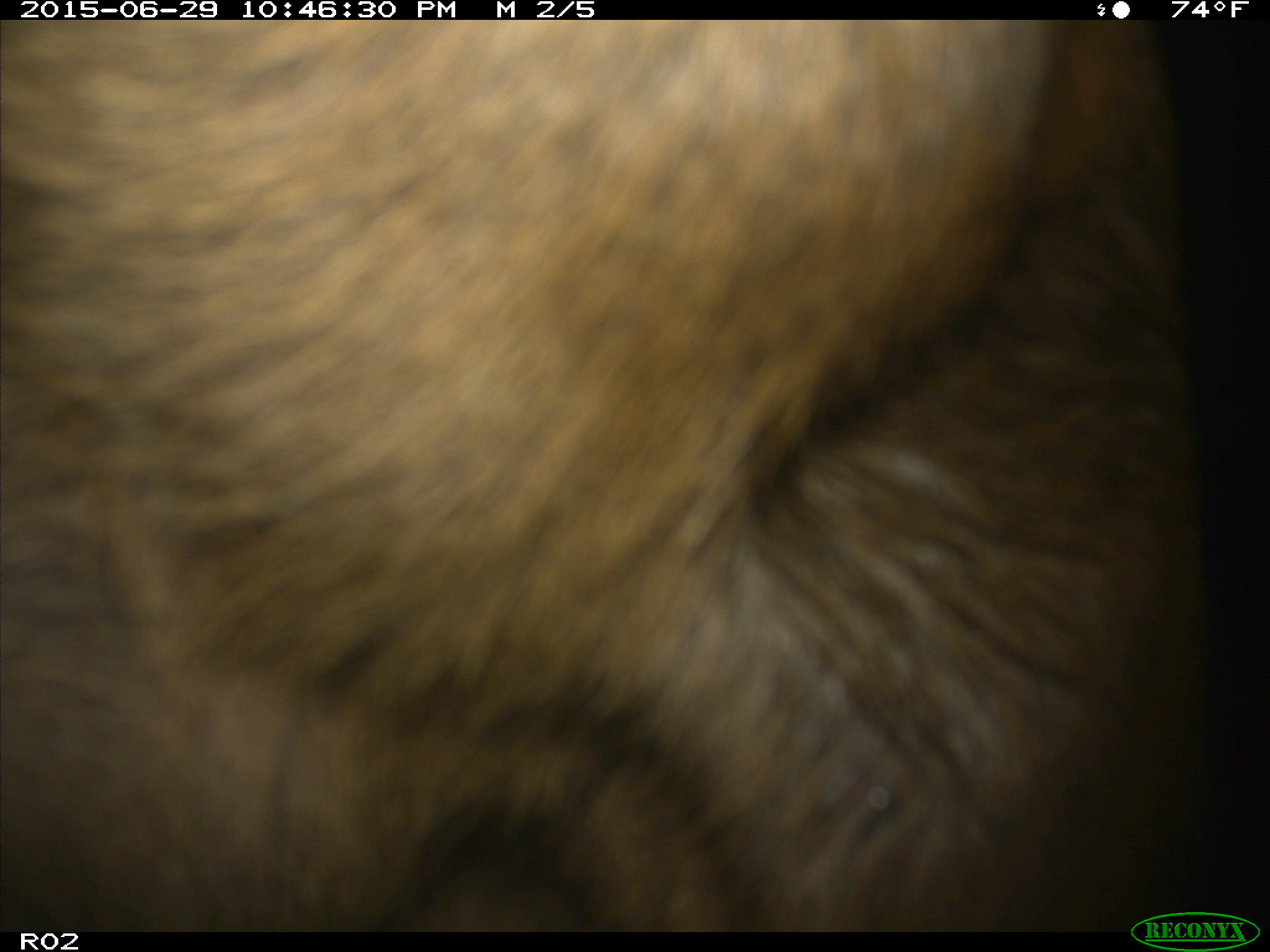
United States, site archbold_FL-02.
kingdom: Animalia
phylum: Chordata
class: Mammalia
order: Artiodactyla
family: Bovidae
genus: Bos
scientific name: Bos taurus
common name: domestic cow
Bos taurus (domestic cow).